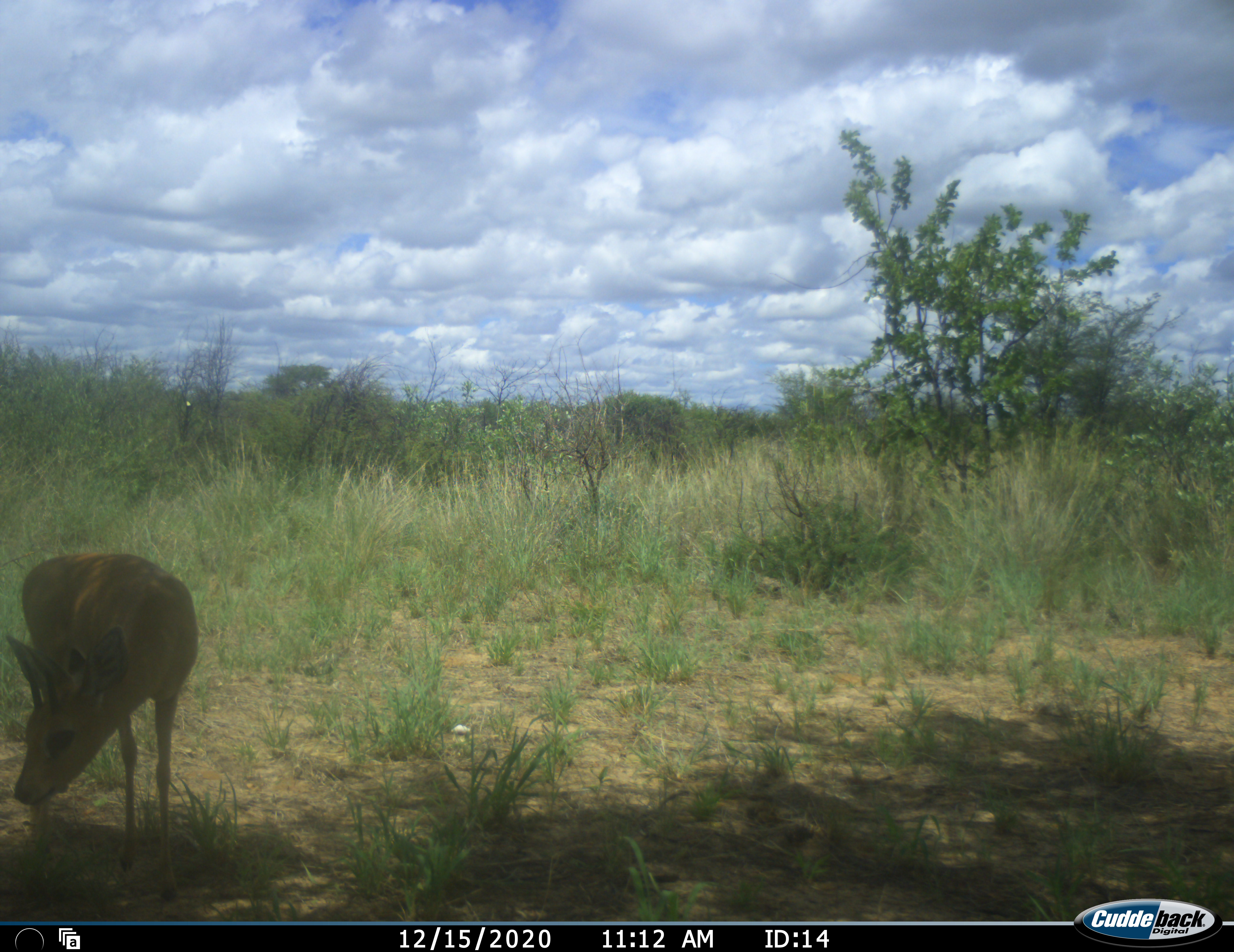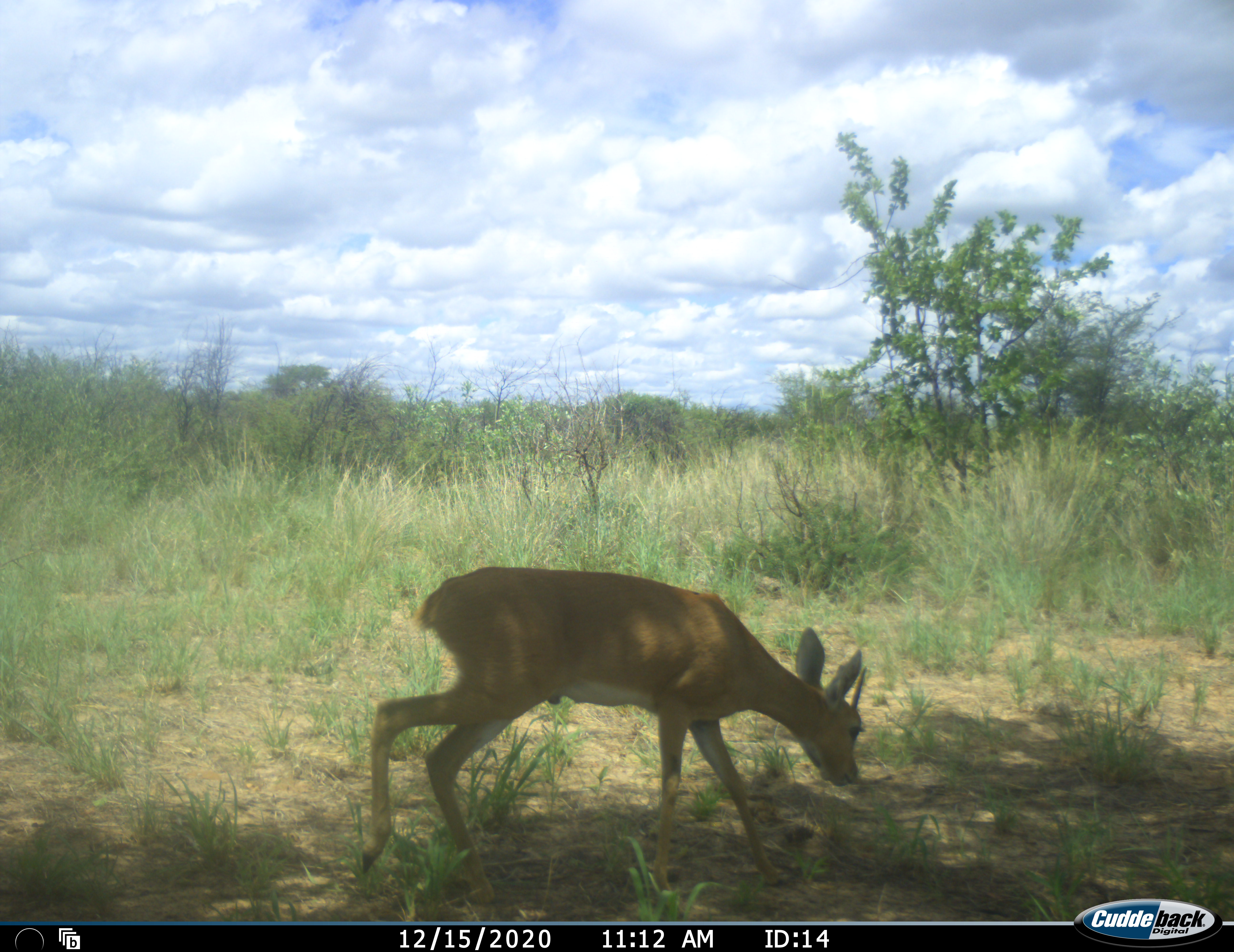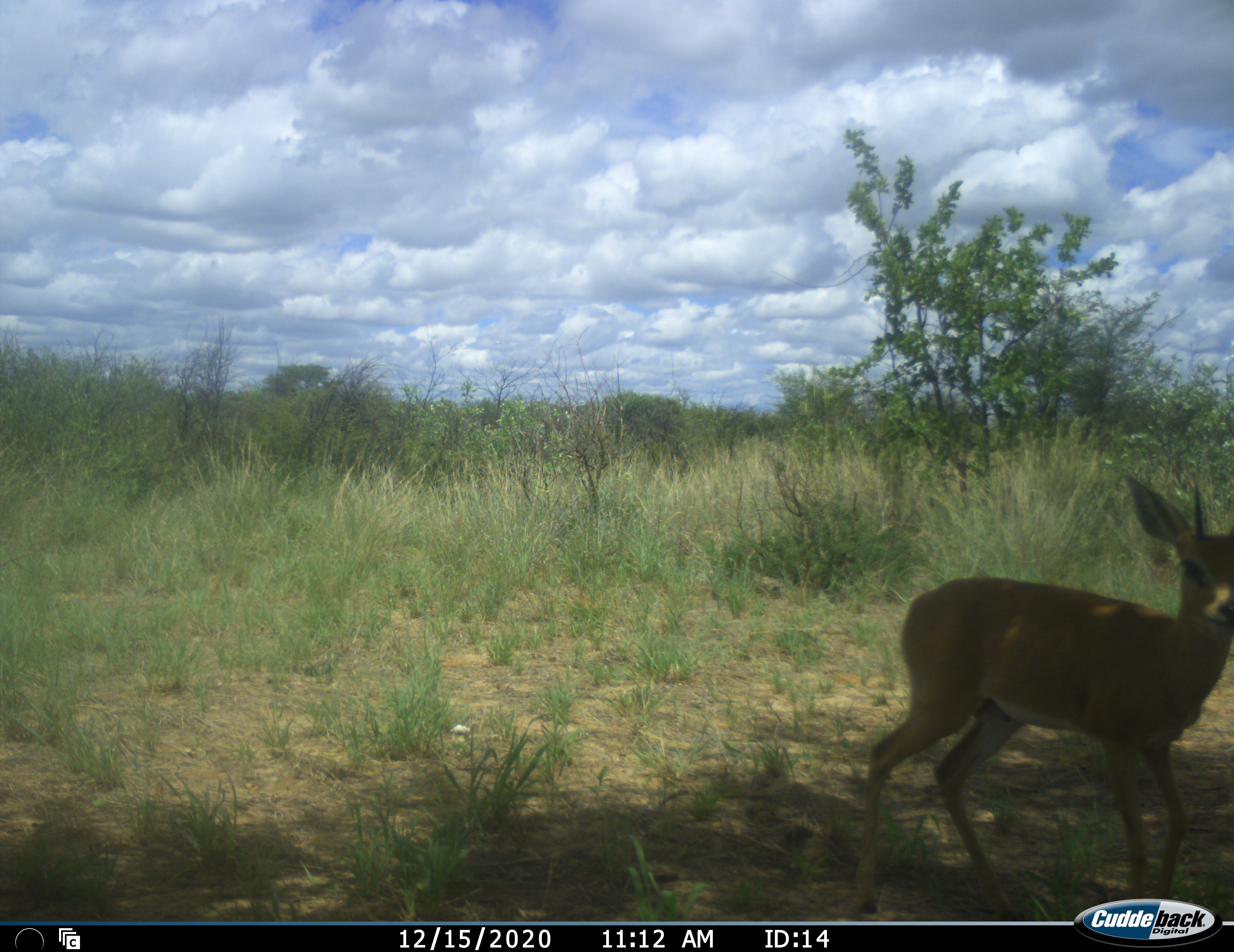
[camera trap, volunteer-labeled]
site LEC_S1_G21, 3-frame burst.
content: unidentified animal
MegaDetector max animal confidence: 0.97